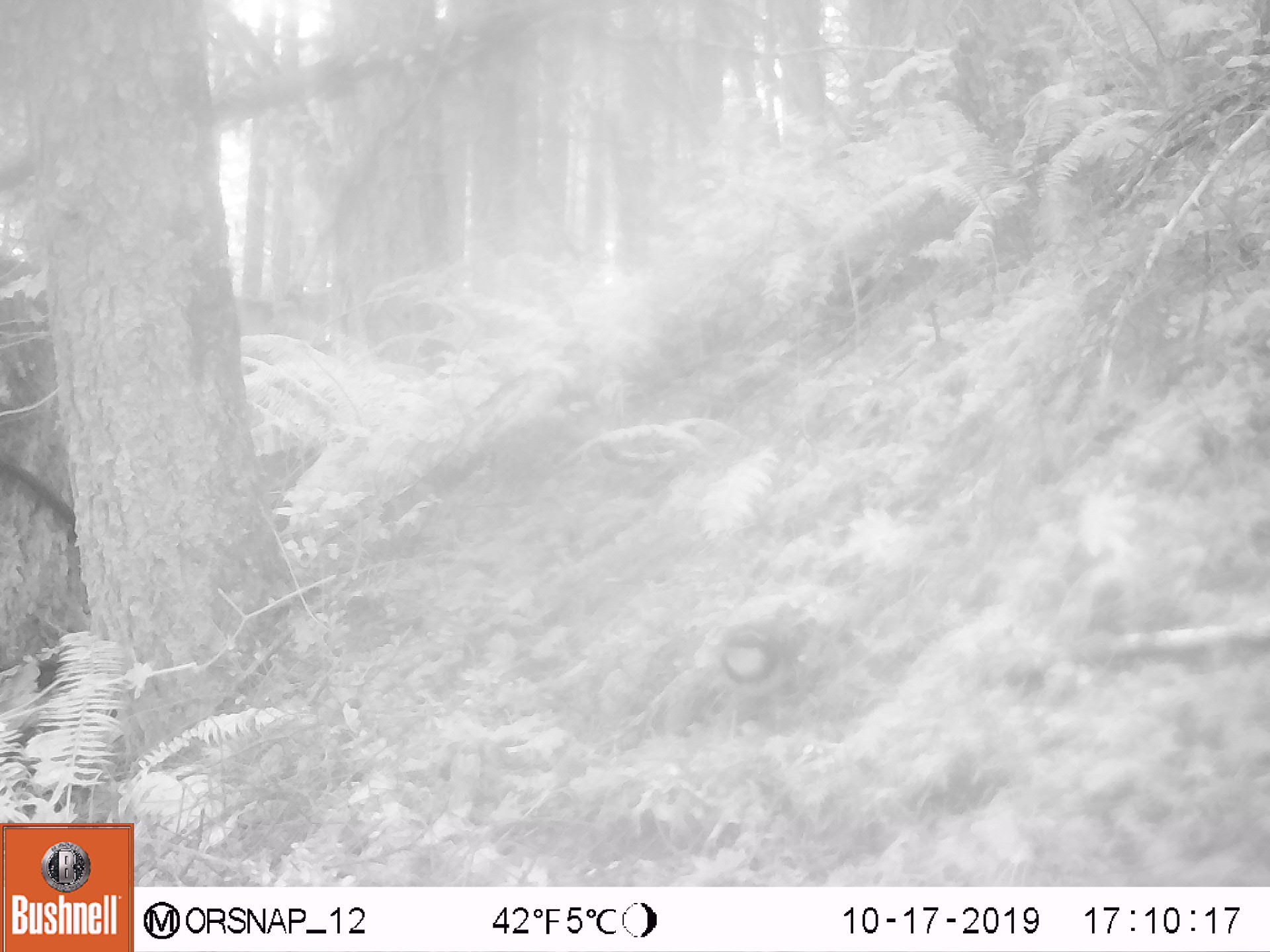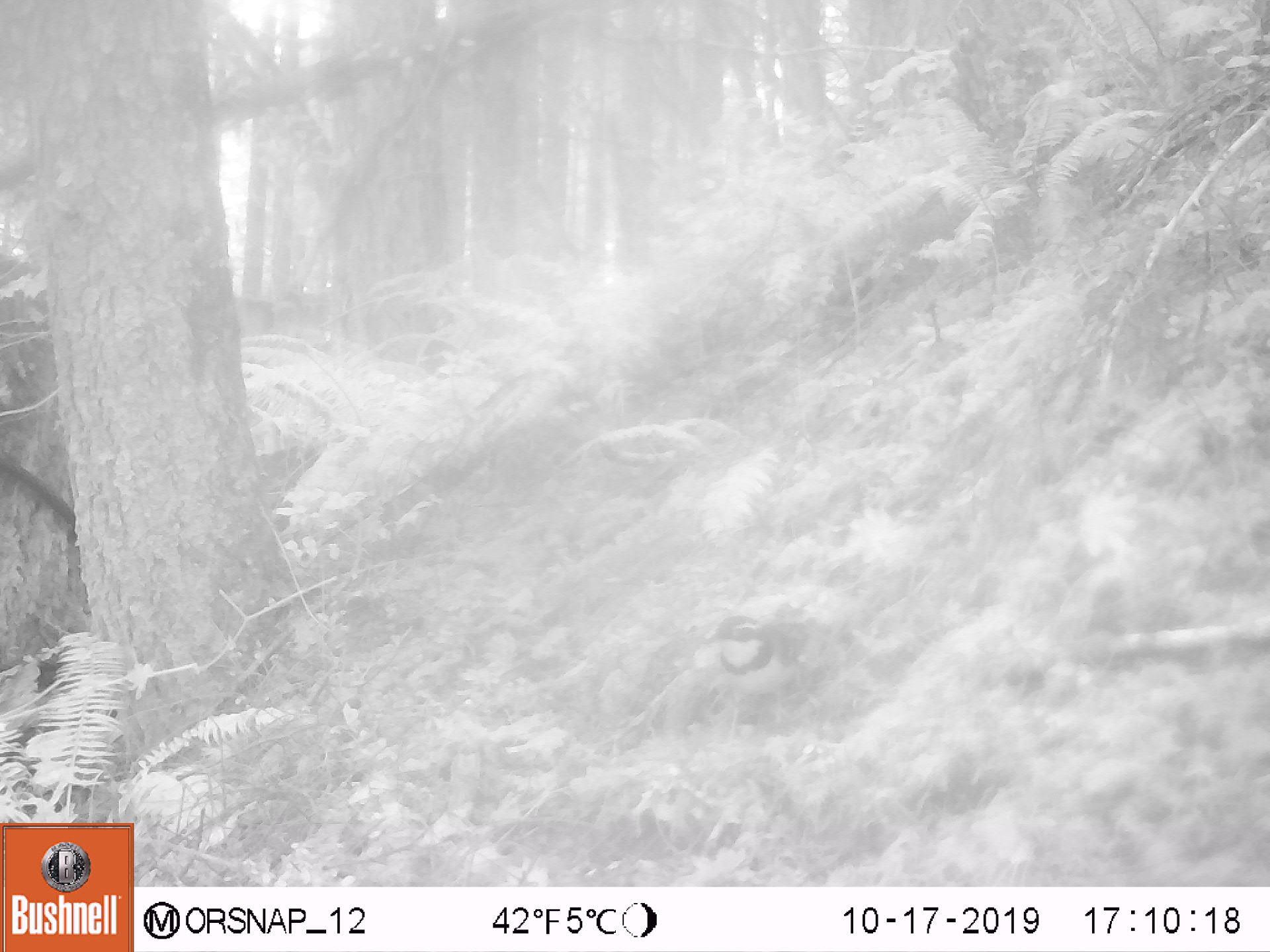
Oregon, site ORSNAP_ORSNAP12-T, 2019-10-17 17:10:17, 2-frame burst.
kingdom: Animalia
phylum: Chordata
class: Aves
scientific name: Aves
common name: bird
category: other bird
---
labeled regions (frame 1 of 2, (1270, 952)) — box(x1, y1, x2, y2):
other bird: box(701, 613, 832, 750)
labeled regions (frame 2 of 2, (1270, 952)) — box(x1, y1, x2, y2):
other bird: box(693, 594, 837, 750)